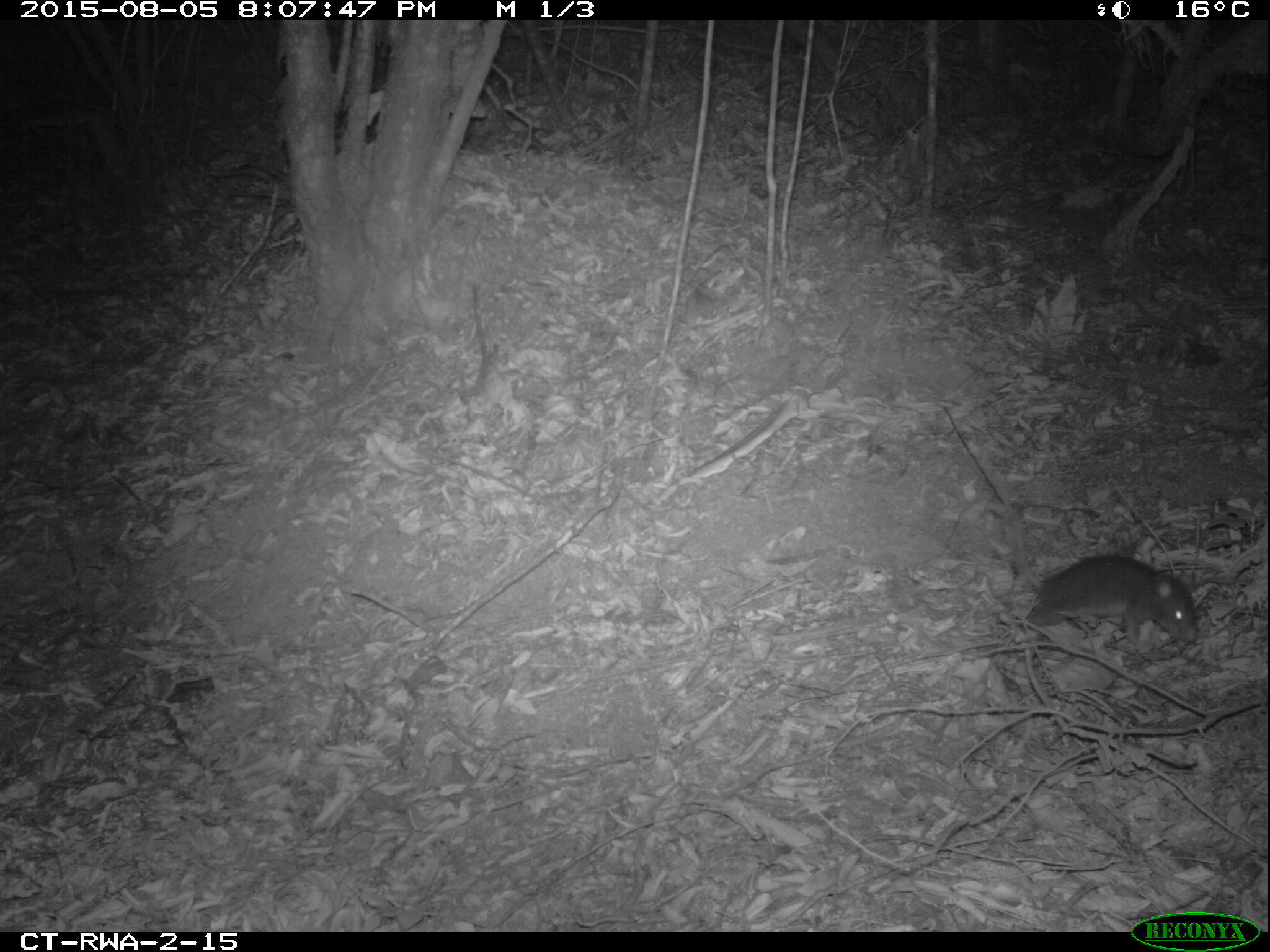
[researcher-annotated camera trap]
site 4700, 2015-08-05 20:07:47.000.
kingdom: Animalia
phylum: Chordata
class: Mammalia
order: Rodentia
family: Nesomyidae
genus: Cricetomys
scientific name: Cricetomys gambianus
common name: african giant pouched rat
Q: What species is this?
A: Cricetomys gambianus (african giant pouched rat).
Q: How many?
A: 1.